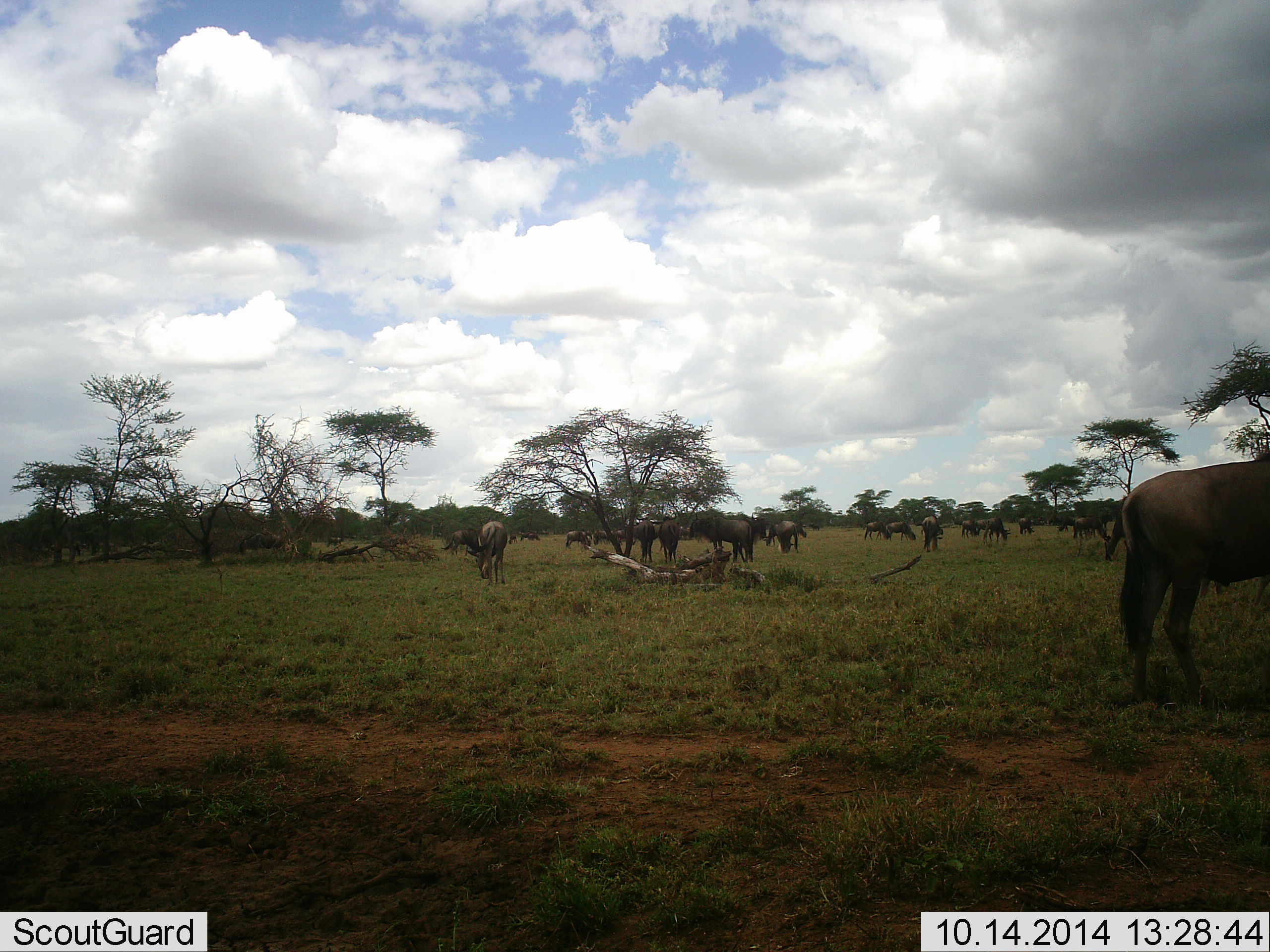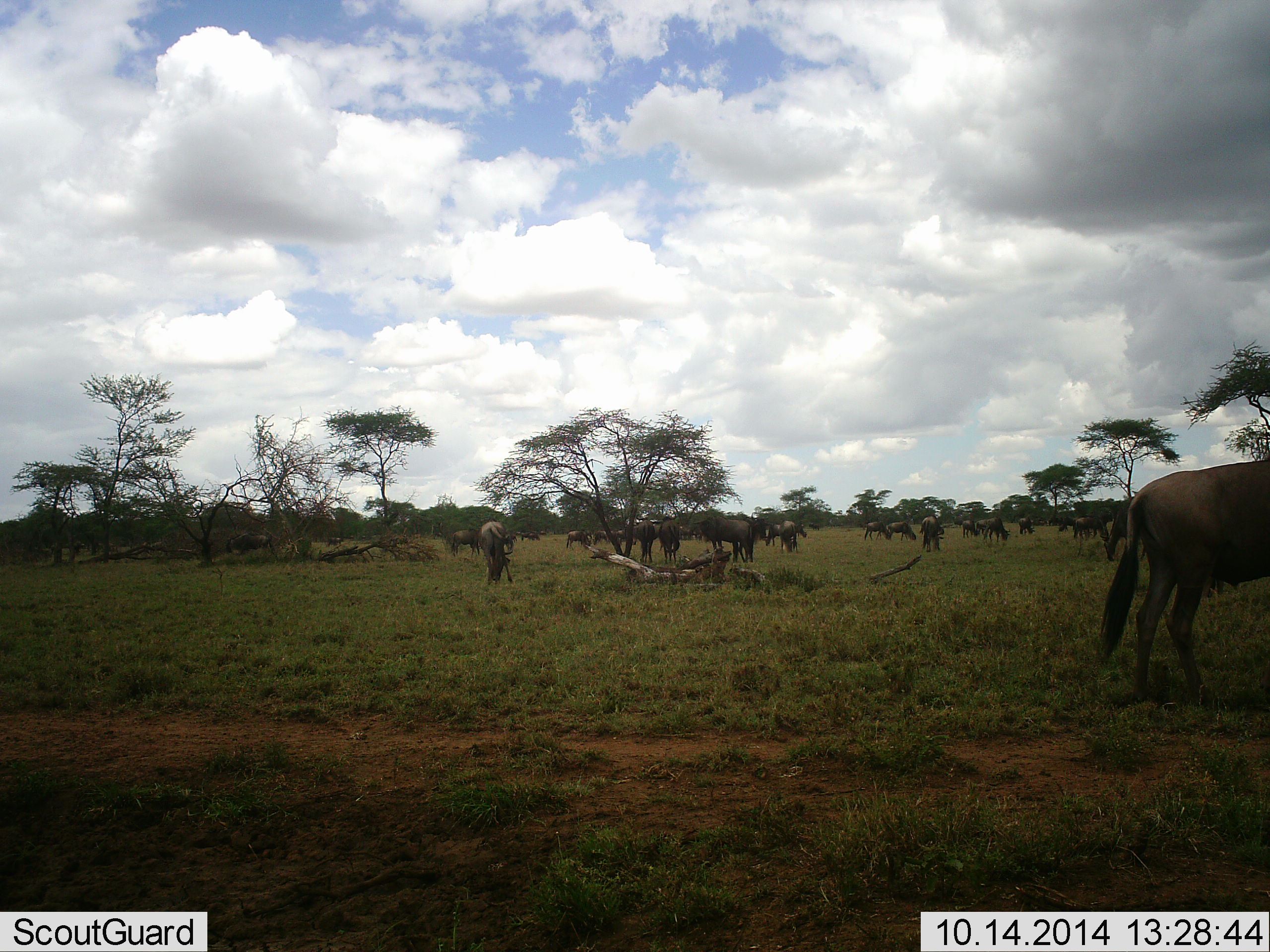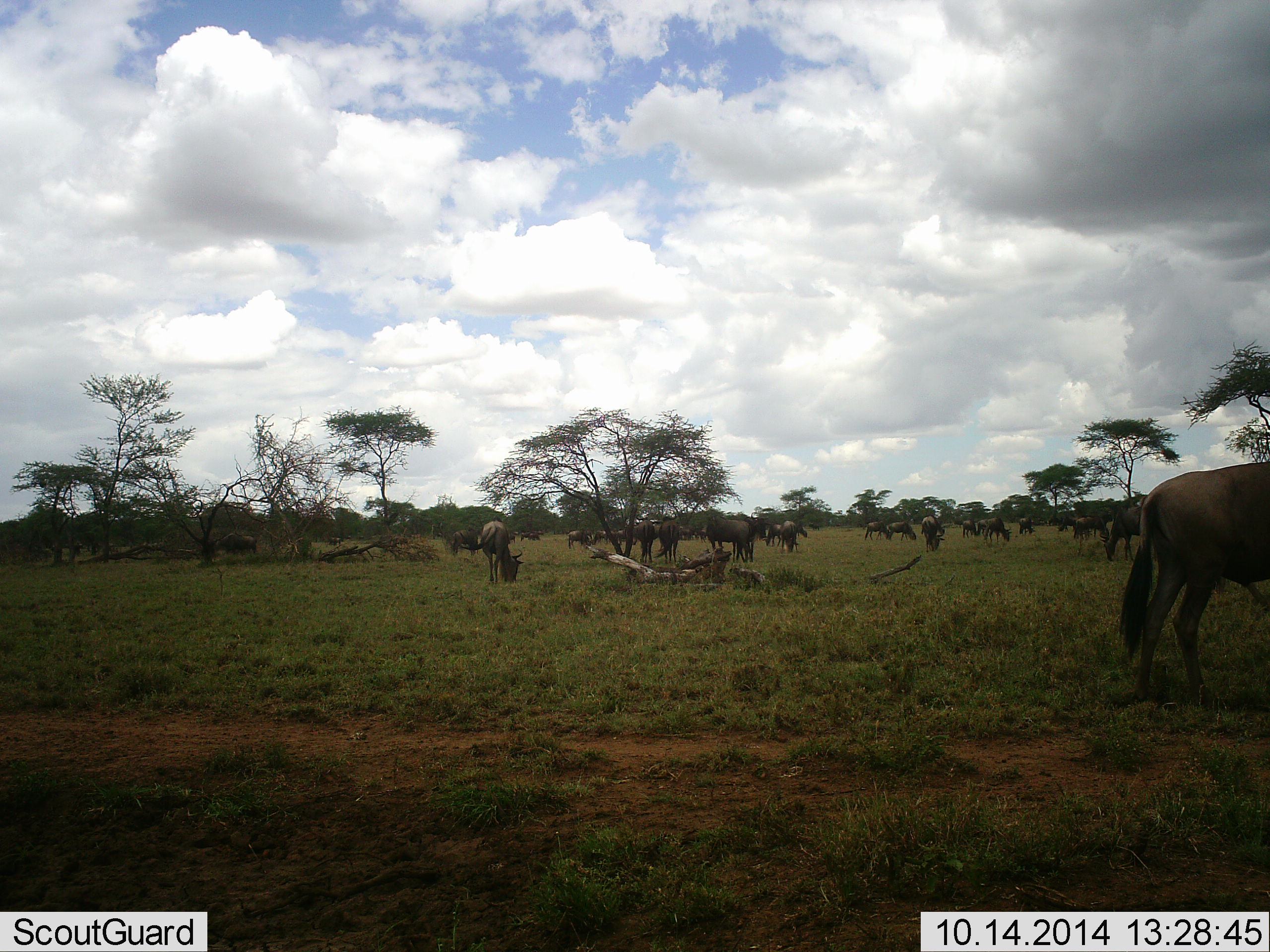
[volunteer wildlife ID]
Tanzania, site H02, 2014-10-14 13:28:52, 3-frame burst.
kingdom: Animalia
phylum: Chordata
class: Mammalia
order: Artiodactyla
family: Bovidae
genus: Connochaetes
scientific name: Connochaetes taurinus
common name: blue wildebeest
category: wildebeest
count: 11-50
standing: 60%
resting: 0%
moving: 10%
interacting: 0%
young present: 0%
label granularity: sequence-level